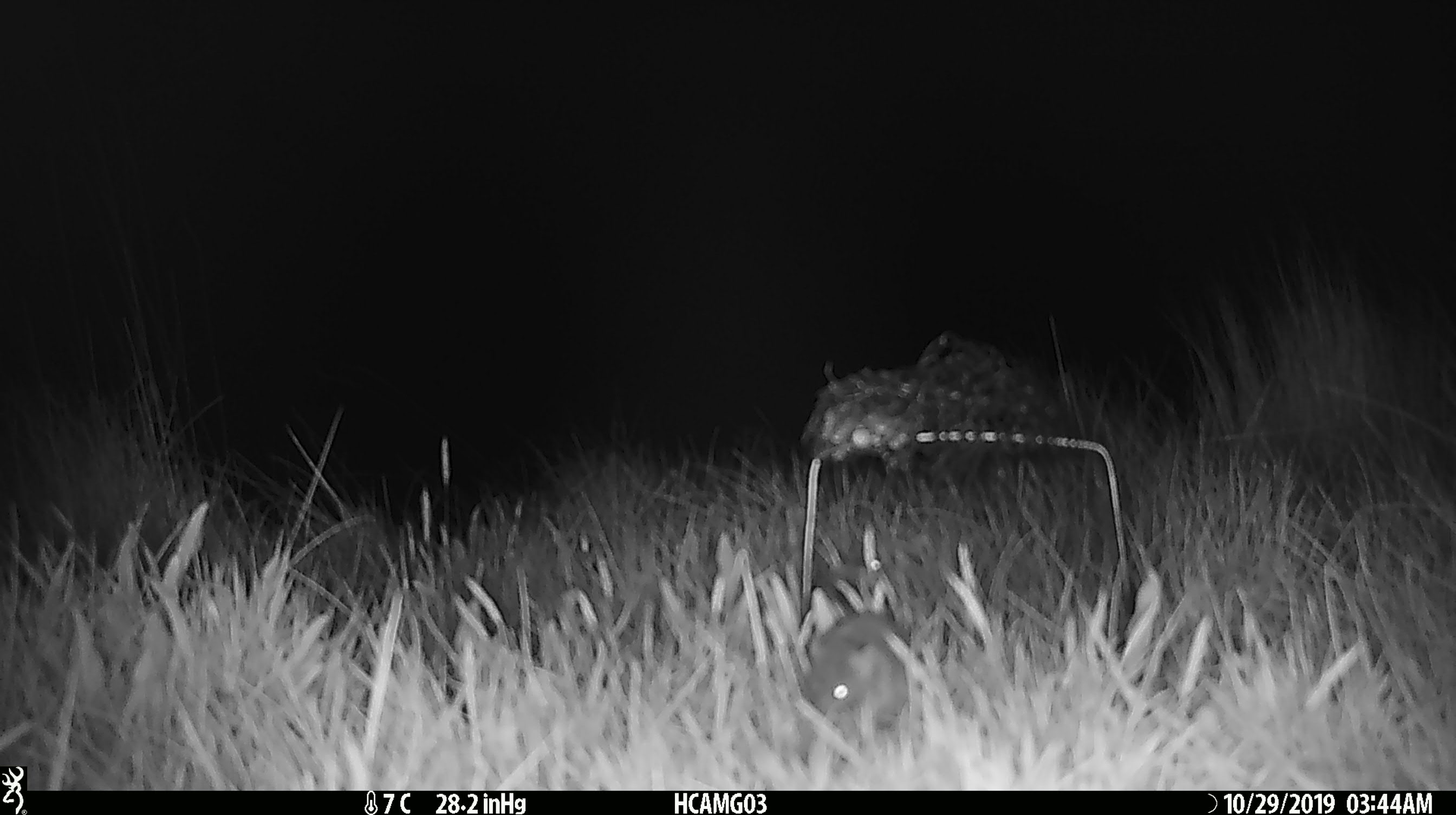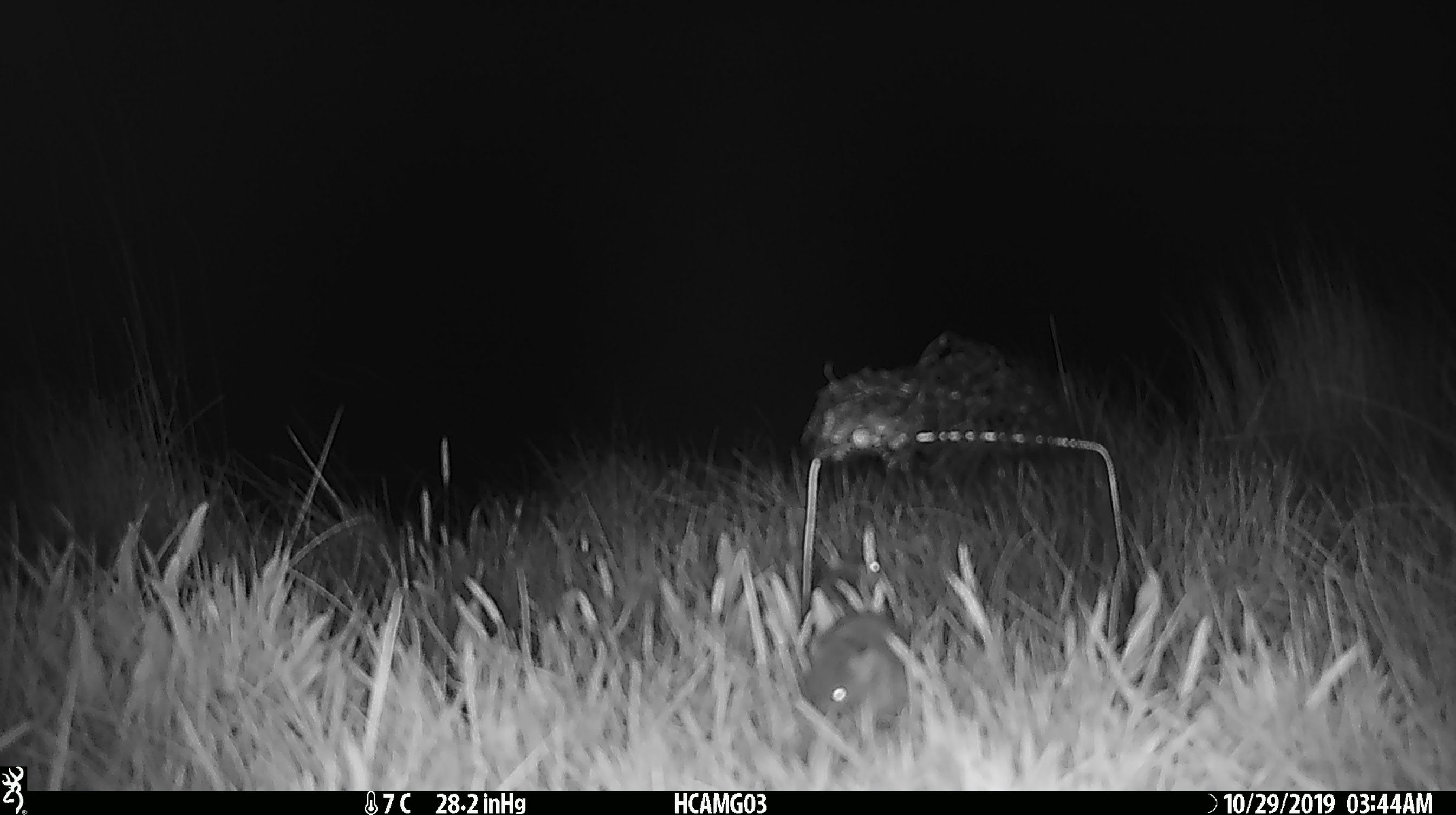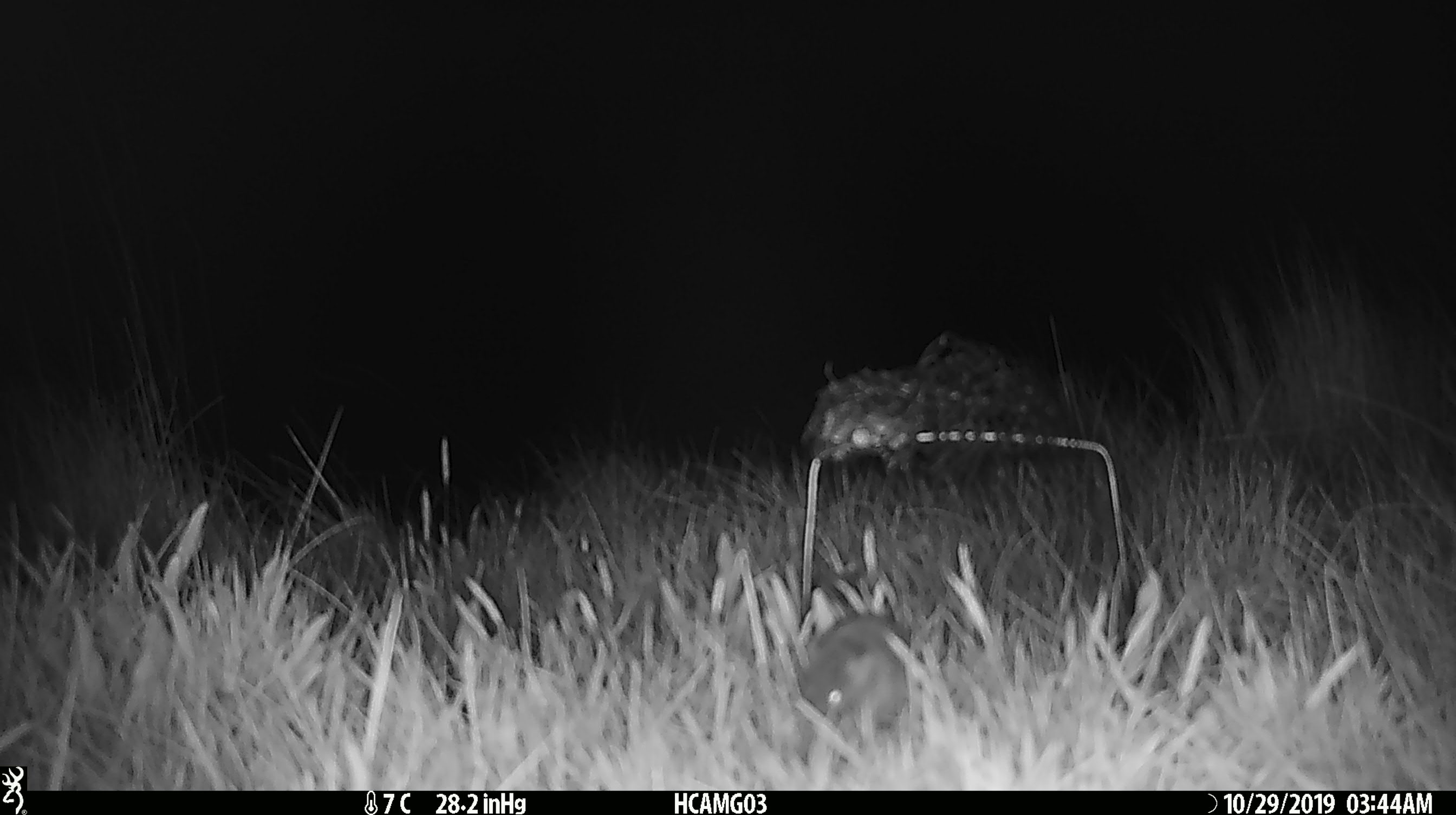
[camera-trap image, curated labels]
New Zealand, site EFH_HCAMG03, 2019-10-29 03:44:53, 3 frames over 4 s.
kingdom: Animalia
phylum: Chordata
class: Mammalia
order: Rodentia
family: Muridae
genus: Mus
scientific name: Mus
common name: mouse